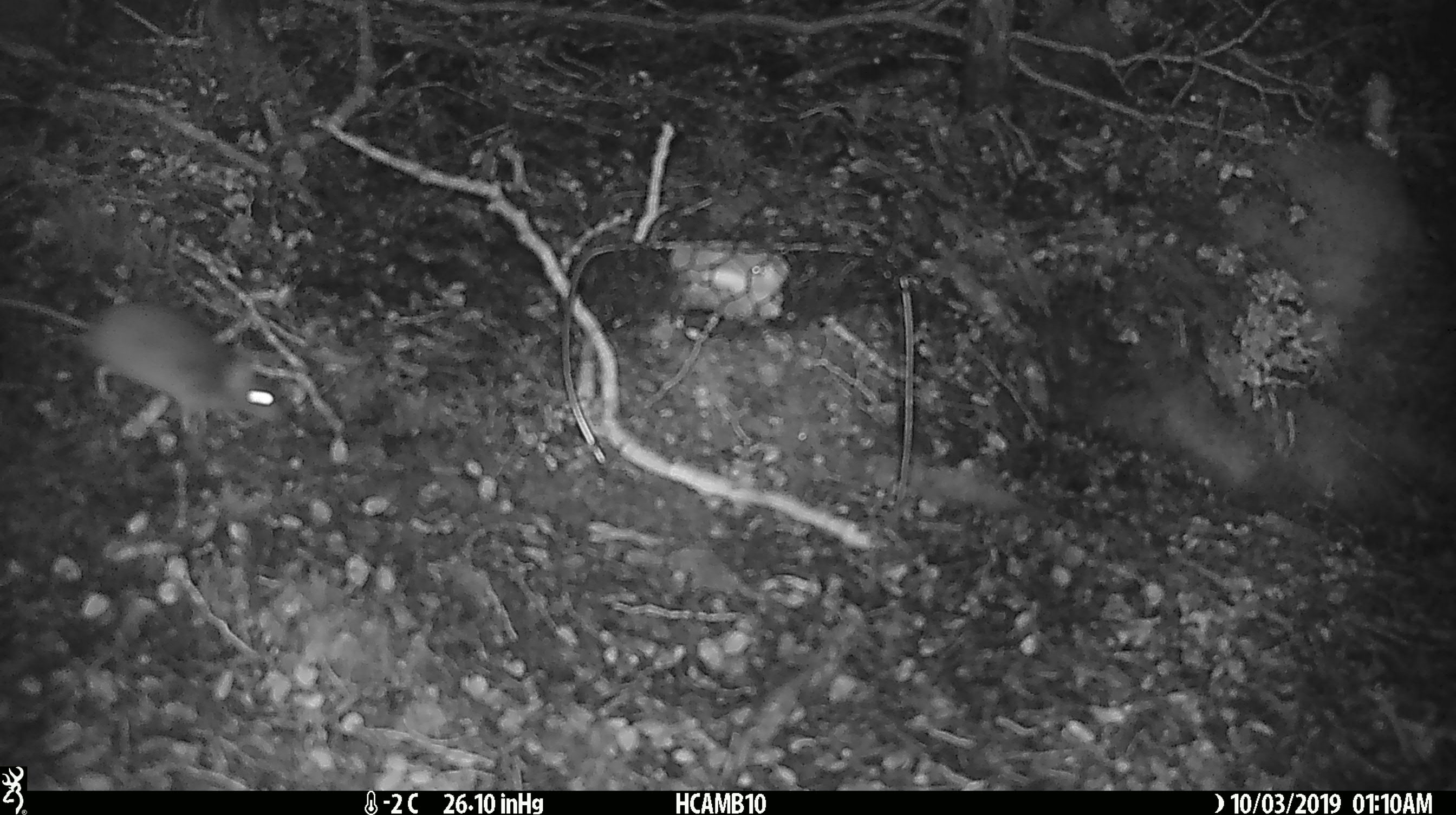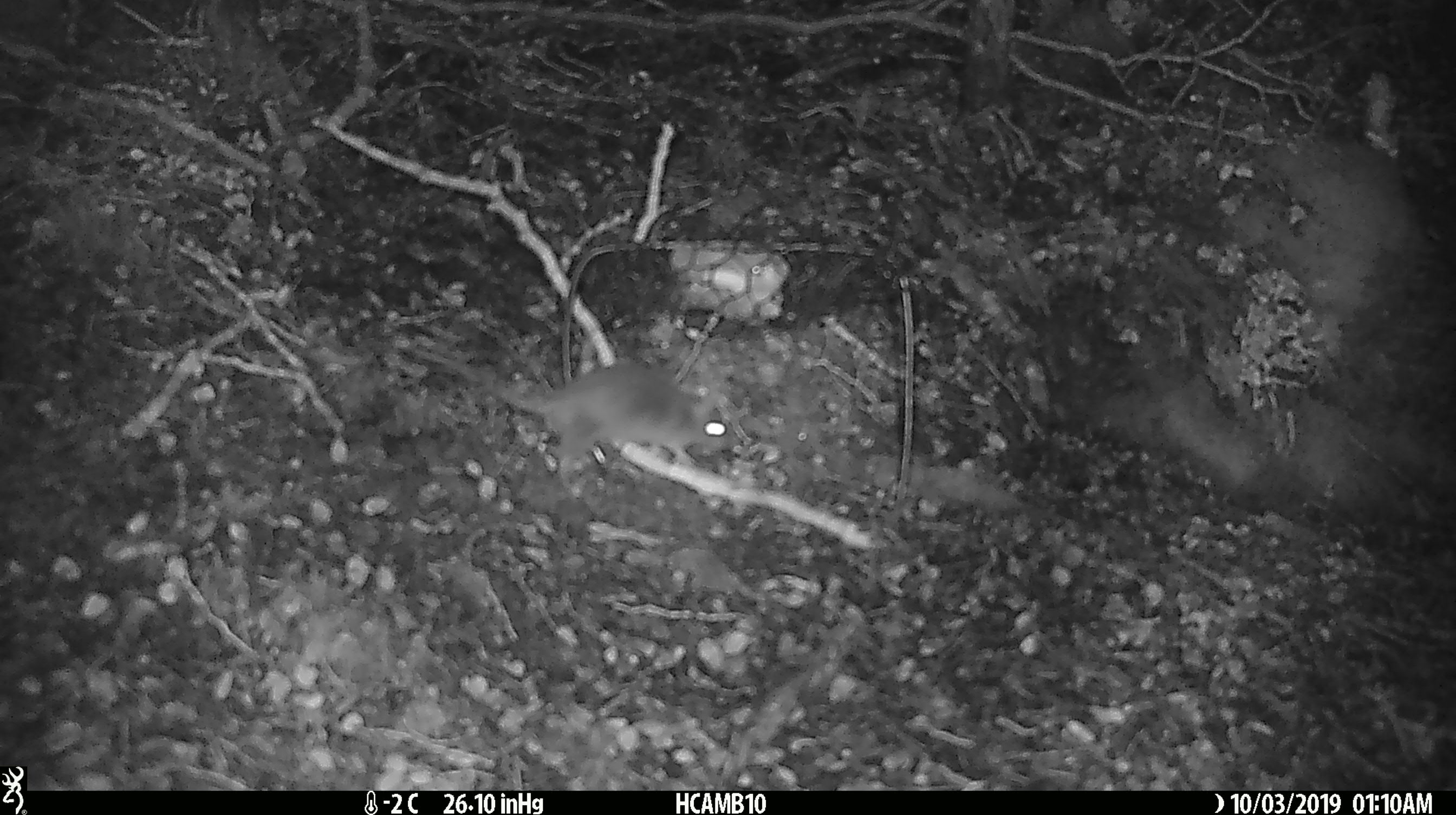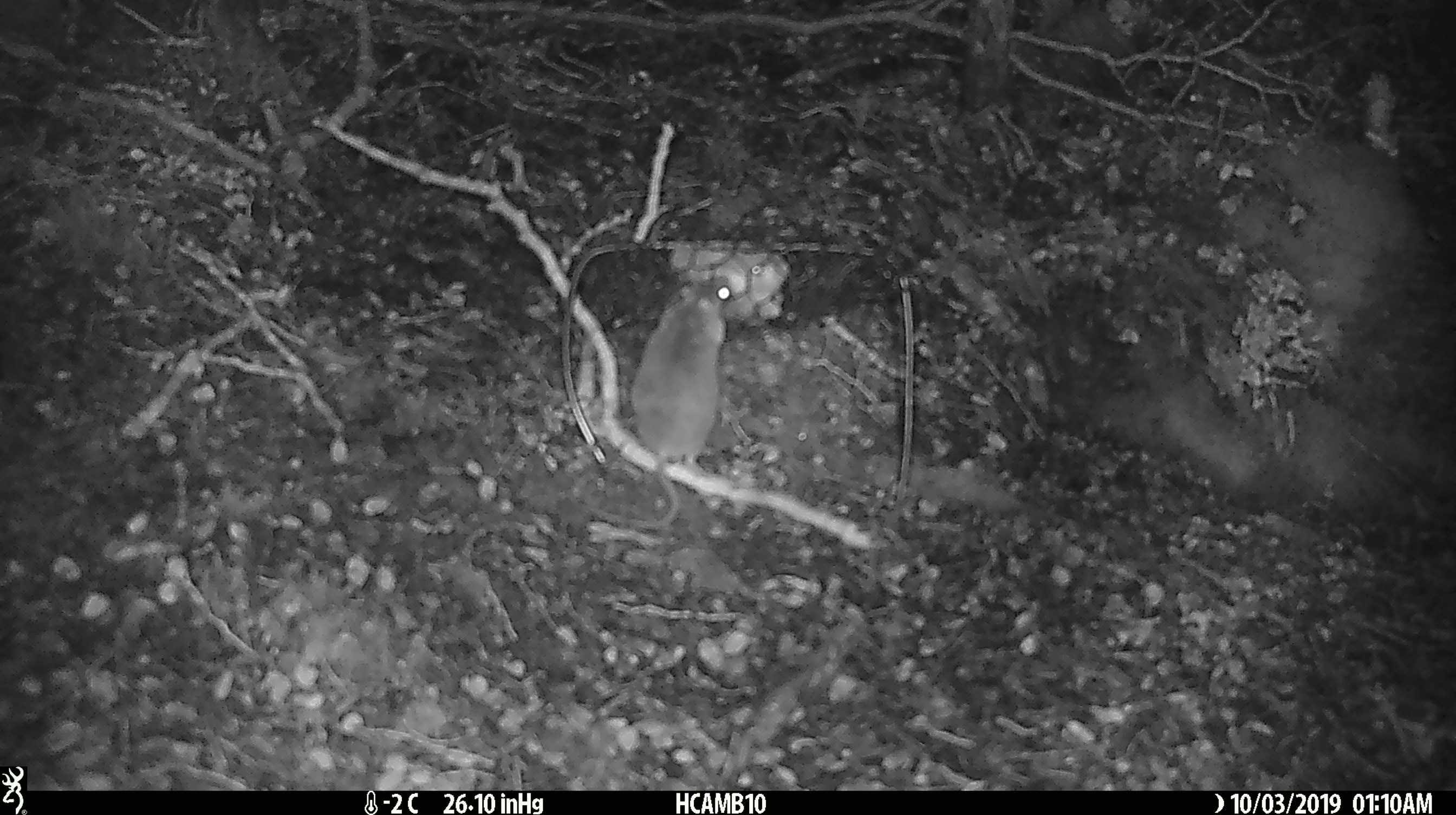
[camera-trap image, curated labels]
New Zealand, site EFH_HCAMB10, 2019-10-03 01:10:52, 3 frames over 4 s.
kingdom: Animalia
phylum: Chordata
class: Mammalia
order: Rodentia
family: Muridae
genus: Mus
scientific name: Mus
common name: mouse